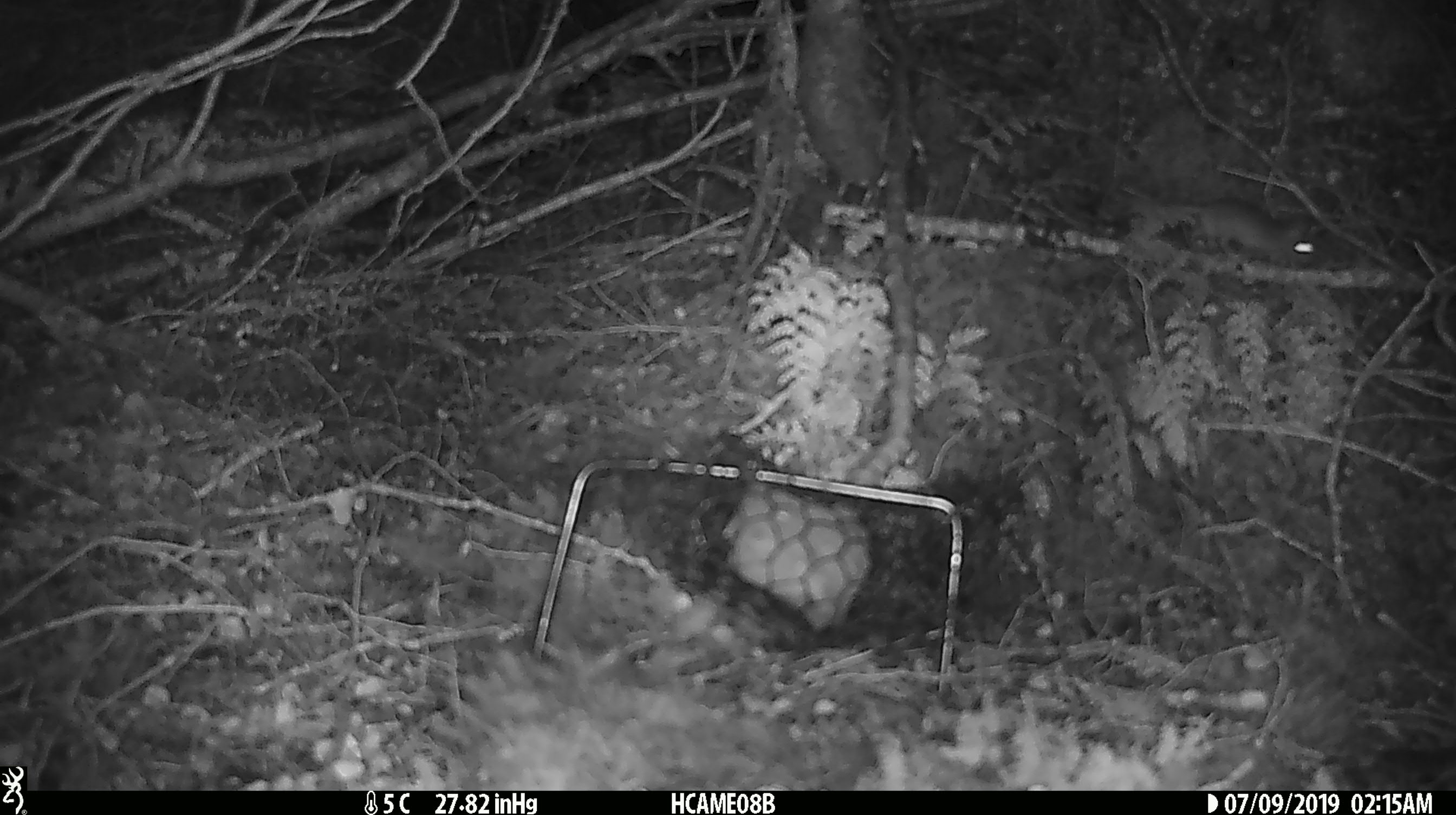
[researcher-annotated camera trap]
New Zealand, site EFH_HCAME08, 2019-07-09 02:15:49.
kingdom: Animalia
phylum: Chordata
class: Mammalia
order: Rodentia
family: Muridae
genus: Mus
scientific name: Mus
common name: mouse